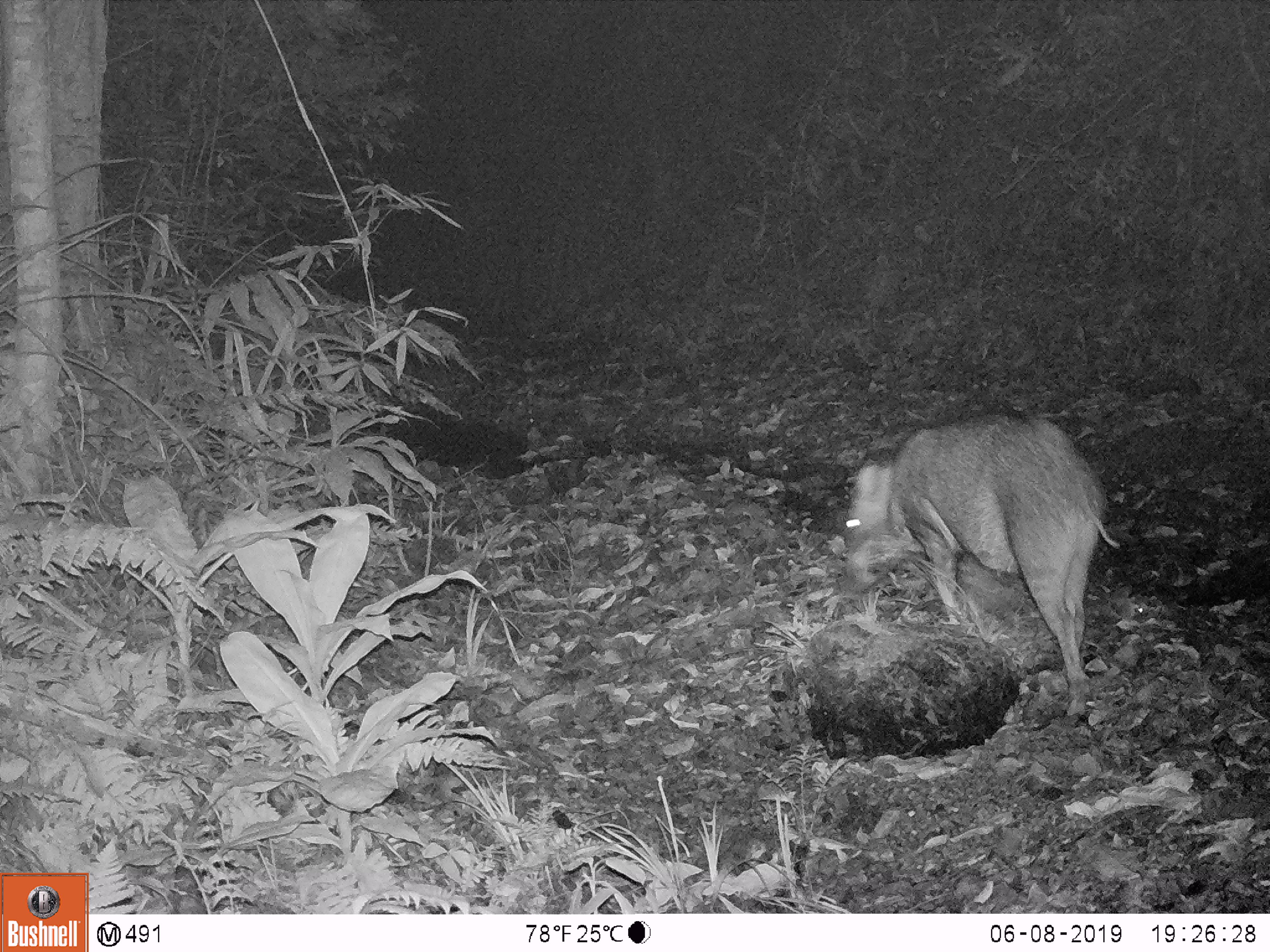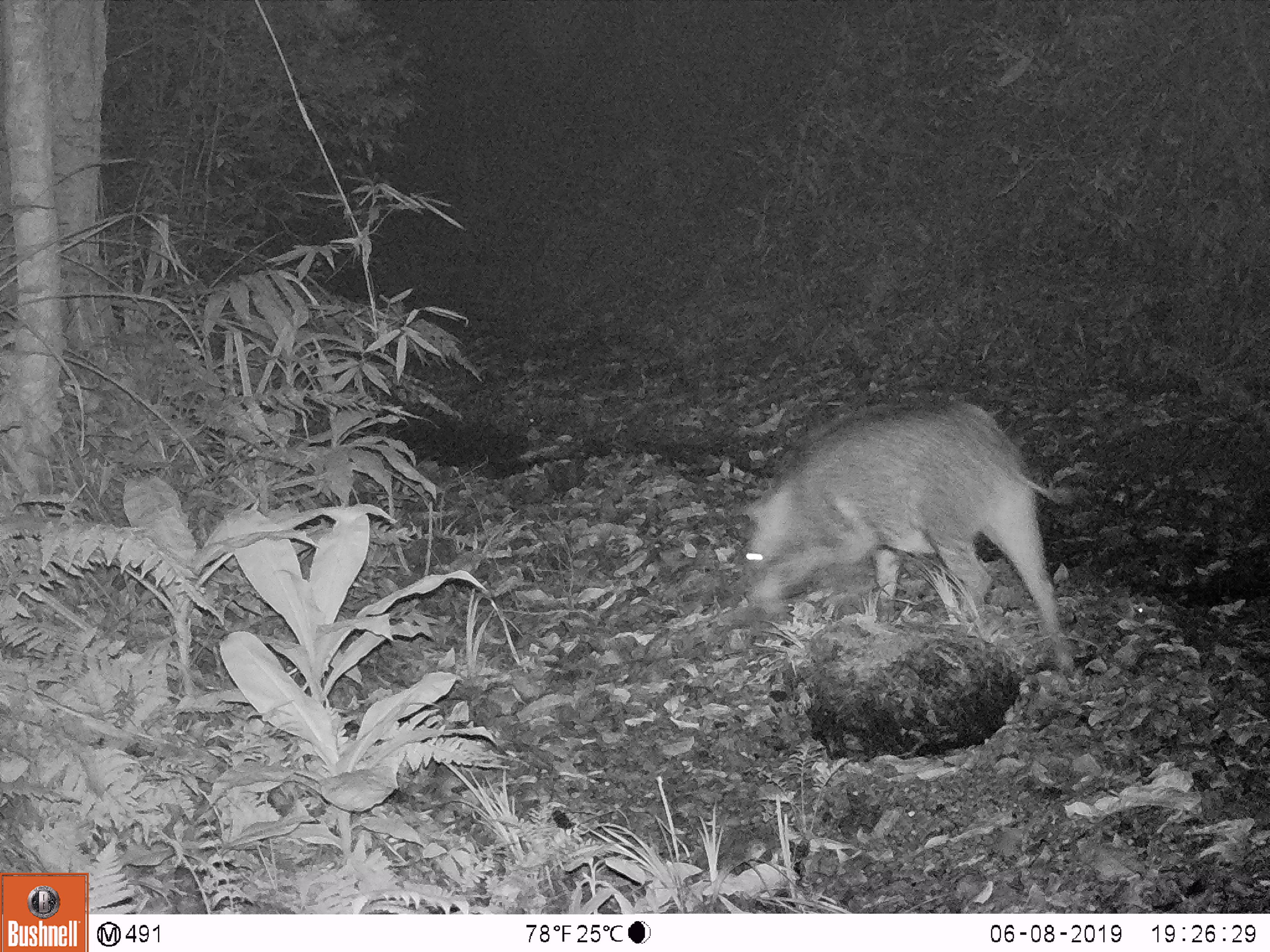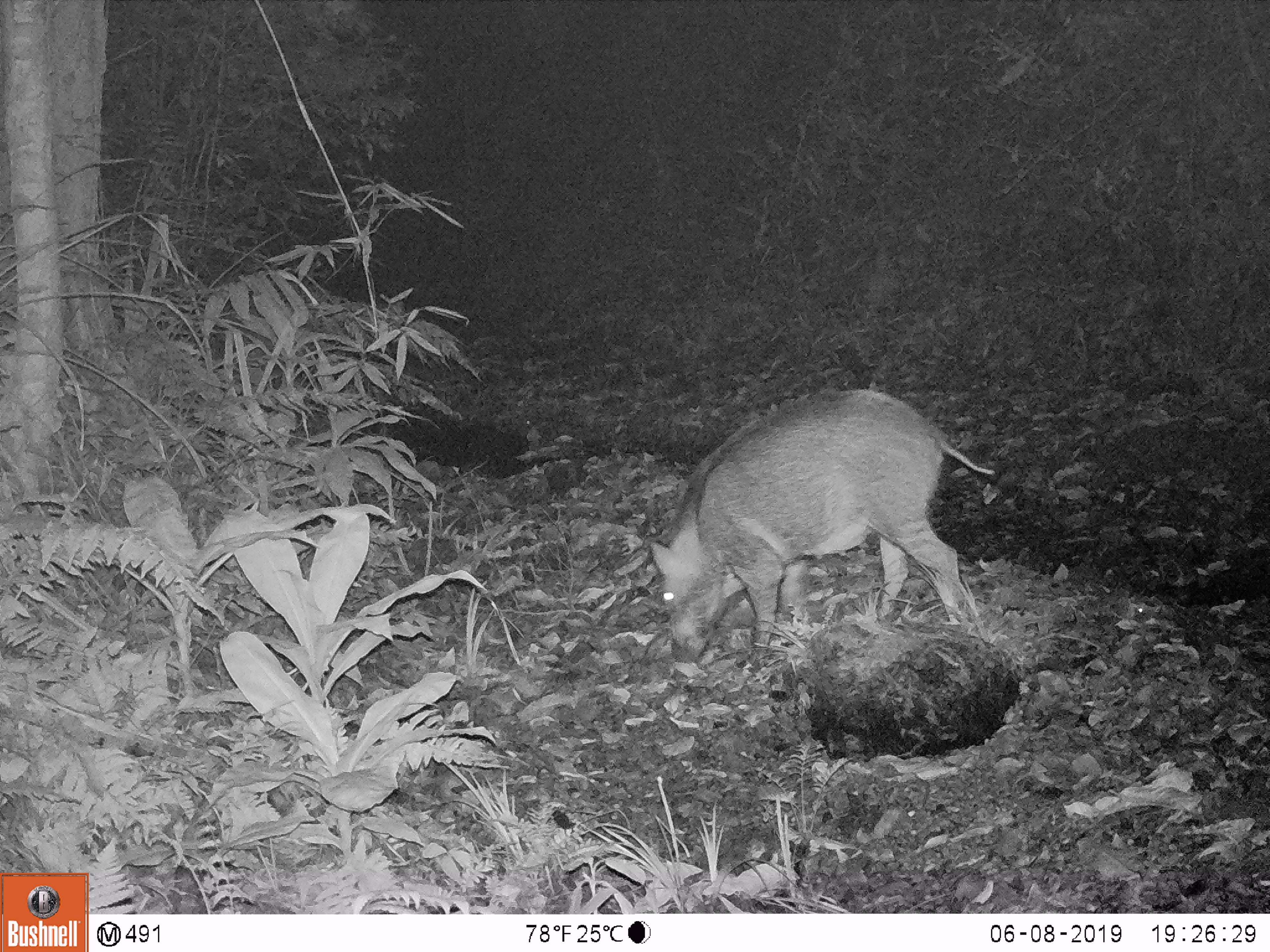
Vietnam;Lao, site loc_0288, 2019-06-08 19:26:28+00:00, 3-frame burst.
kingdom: Animalia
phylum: Chordata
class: Mammalia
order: Artiodactyla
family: Suidae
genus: Sus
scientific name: Sus scrofa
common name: eurasian wild pig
Eurasian wild pig (Sus scrofa). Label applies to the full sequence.